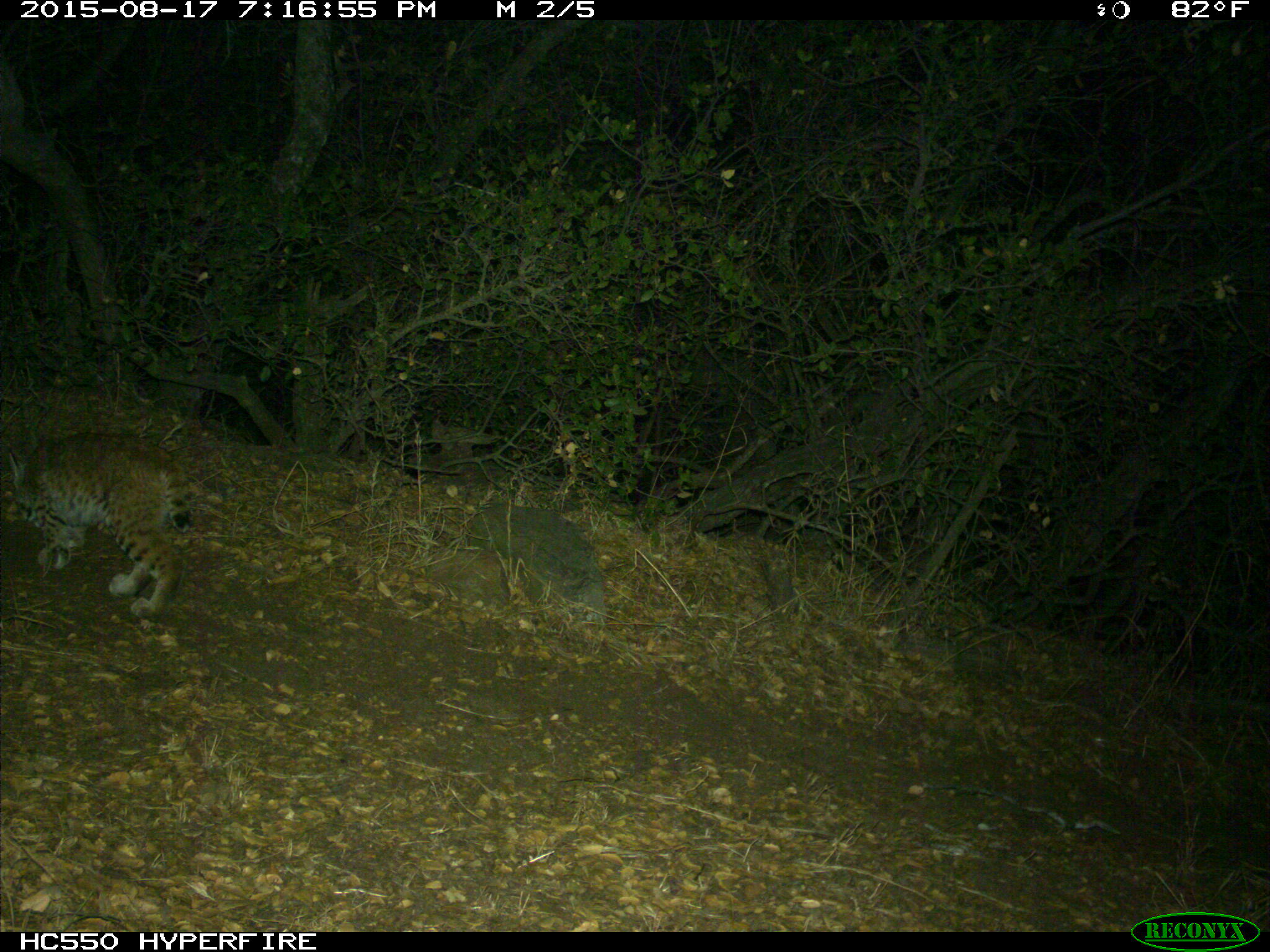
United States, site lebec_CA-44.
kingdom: Animalia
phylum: Chordata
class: Mammalia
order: Carnivora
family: Felidae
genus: Lynx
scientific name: Lynx rufus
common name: bobcat